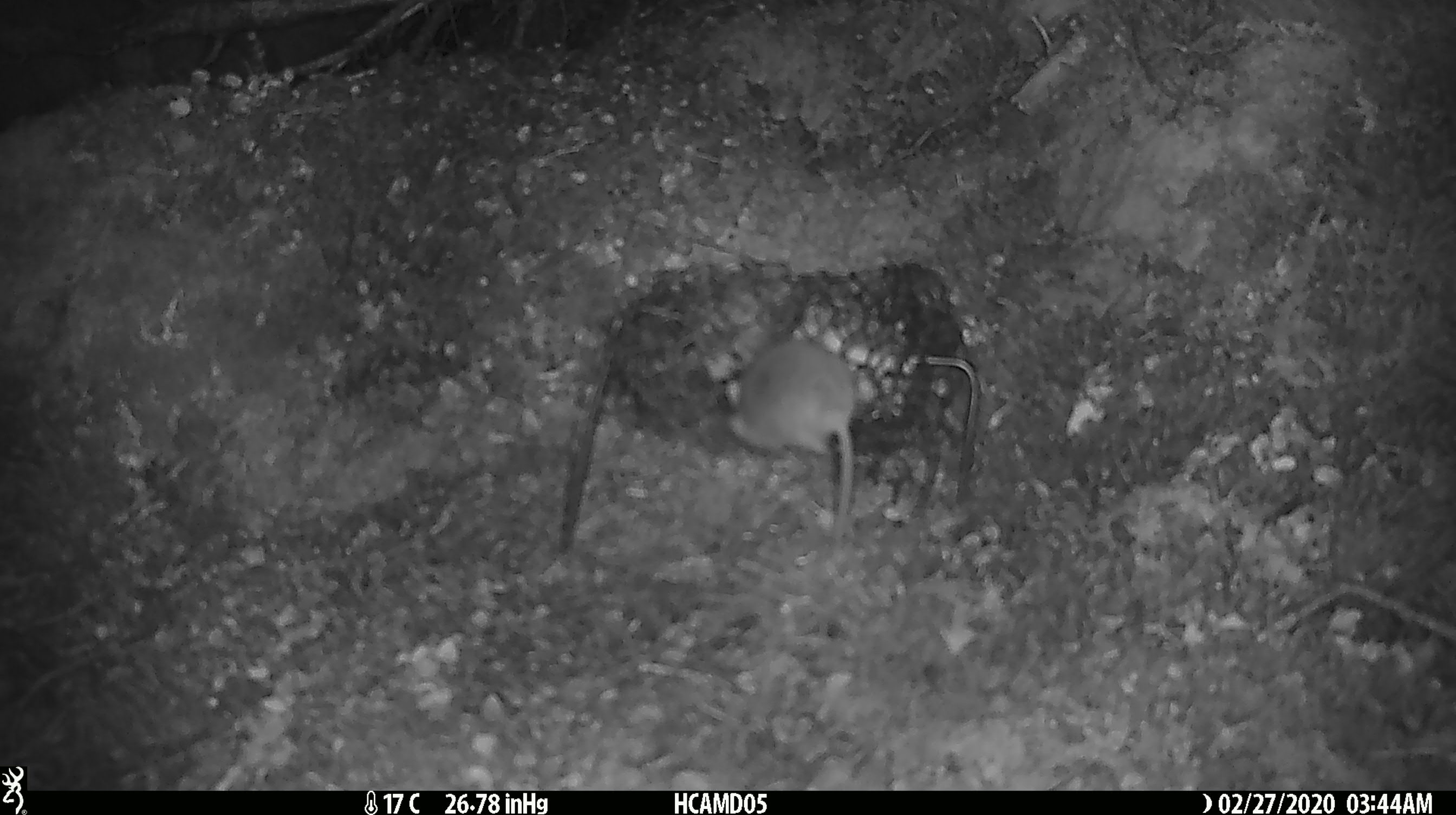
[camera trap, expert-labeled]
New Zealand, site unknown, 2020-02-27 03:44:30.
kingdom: Animalia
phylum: Chordata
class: Mammalia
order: Rodentia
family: Muridae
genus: Mus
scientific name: Mus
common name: mouse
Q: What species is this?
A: Mouse (Mus).